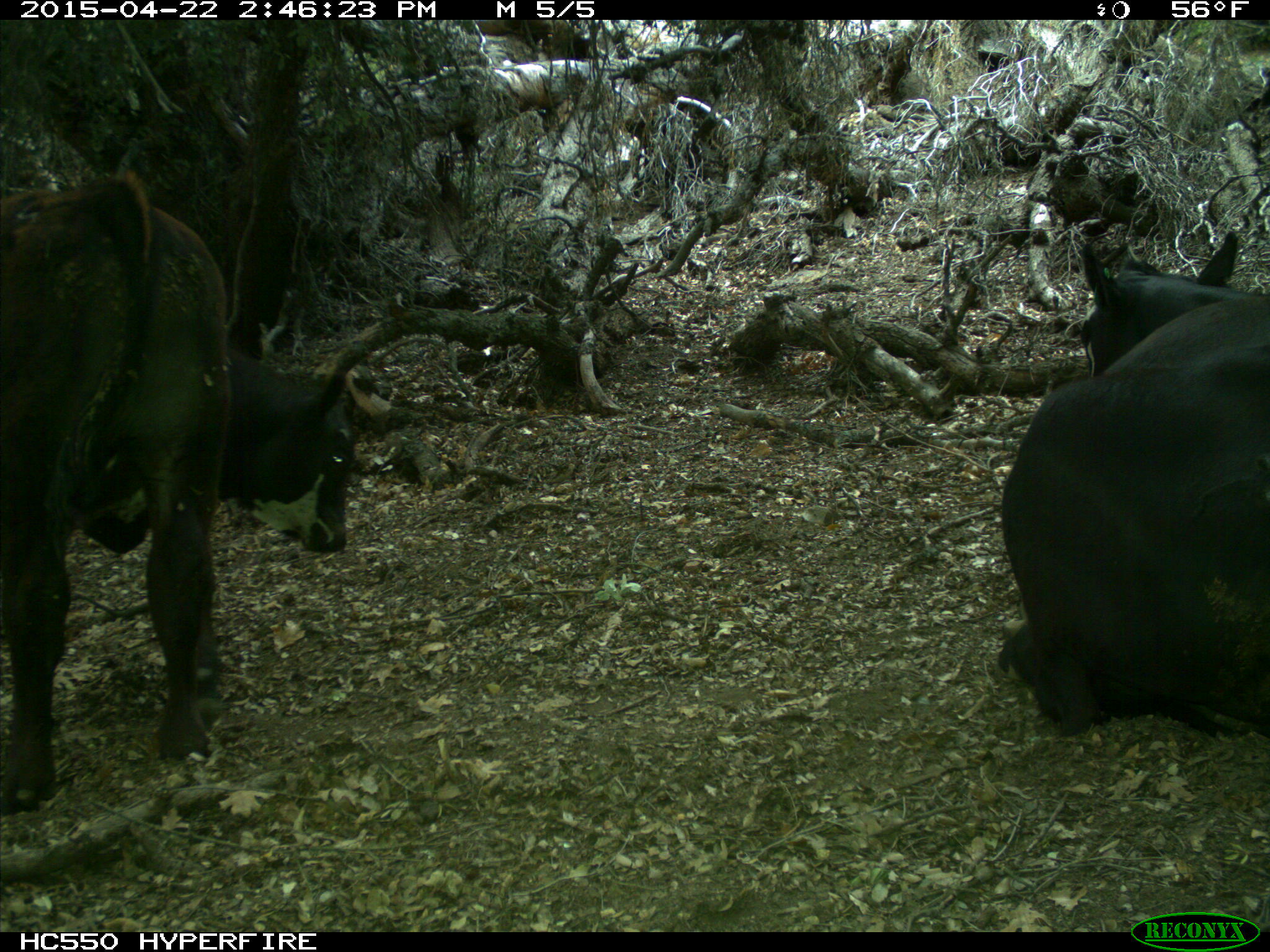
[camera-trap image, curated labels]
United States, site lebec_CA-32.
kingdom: Animalia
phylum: Chordata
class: Mammalia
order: Artiodactyla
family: Bovidae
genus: Bos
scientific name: Bos taurus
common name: domestic cow